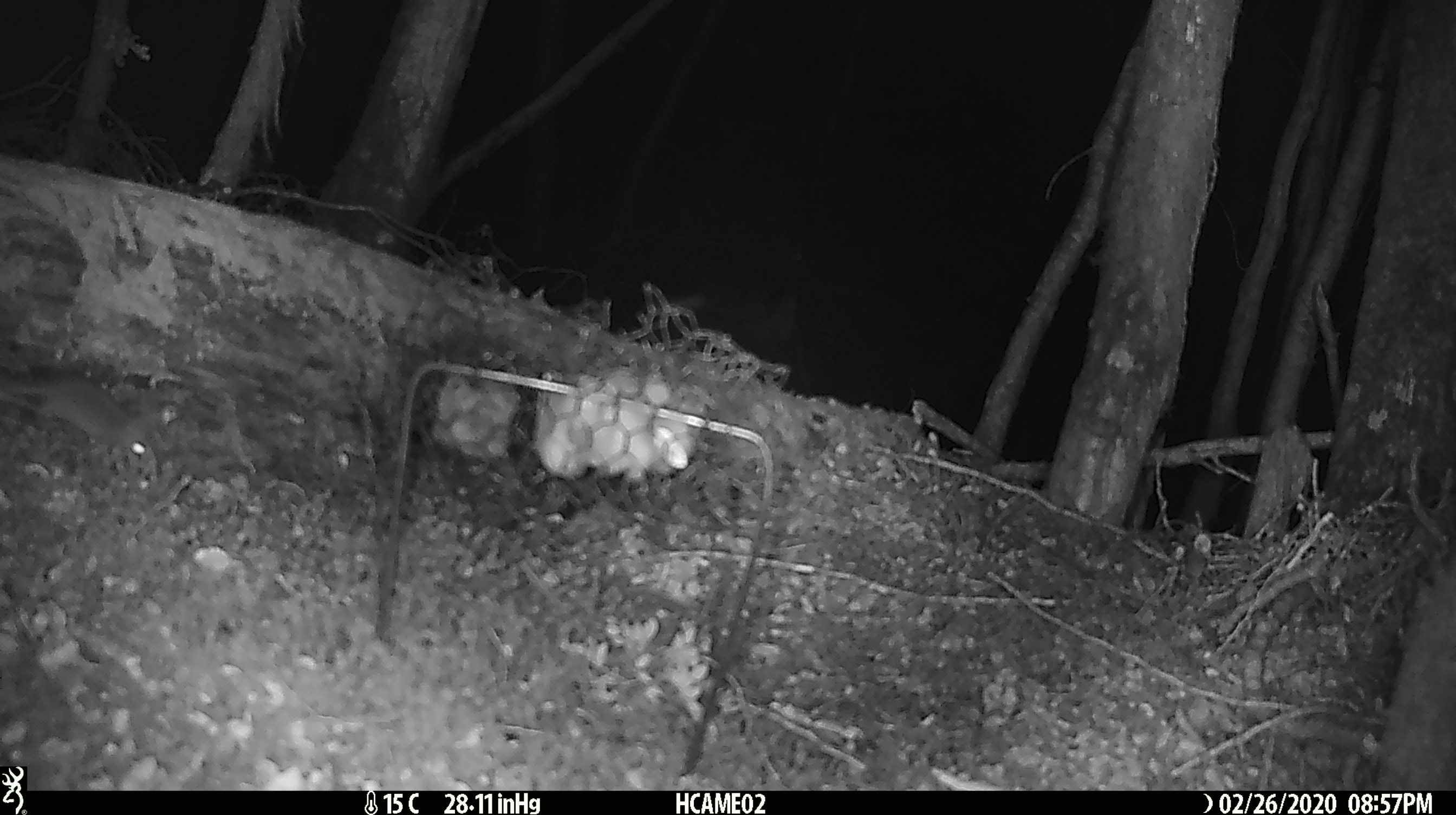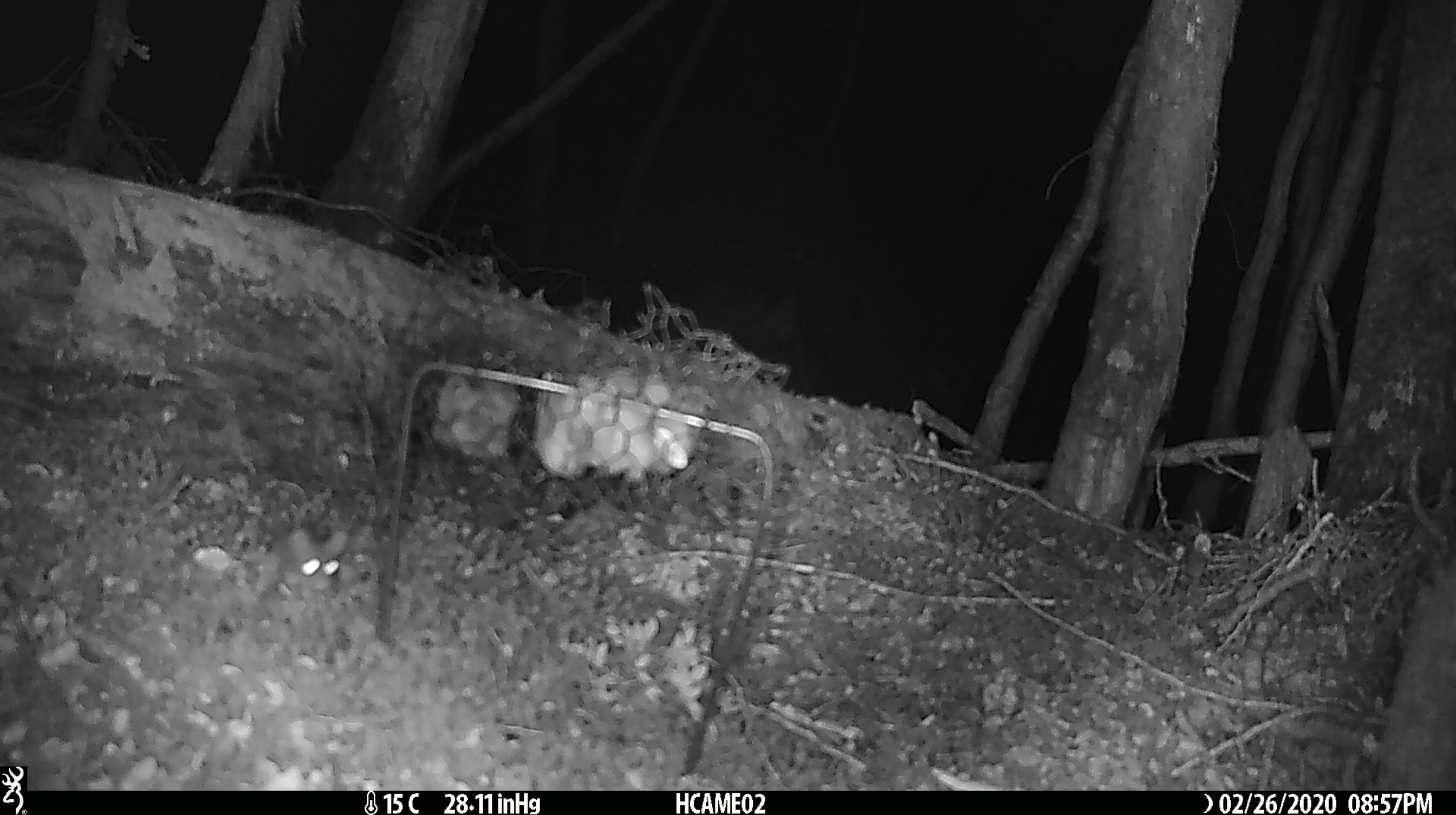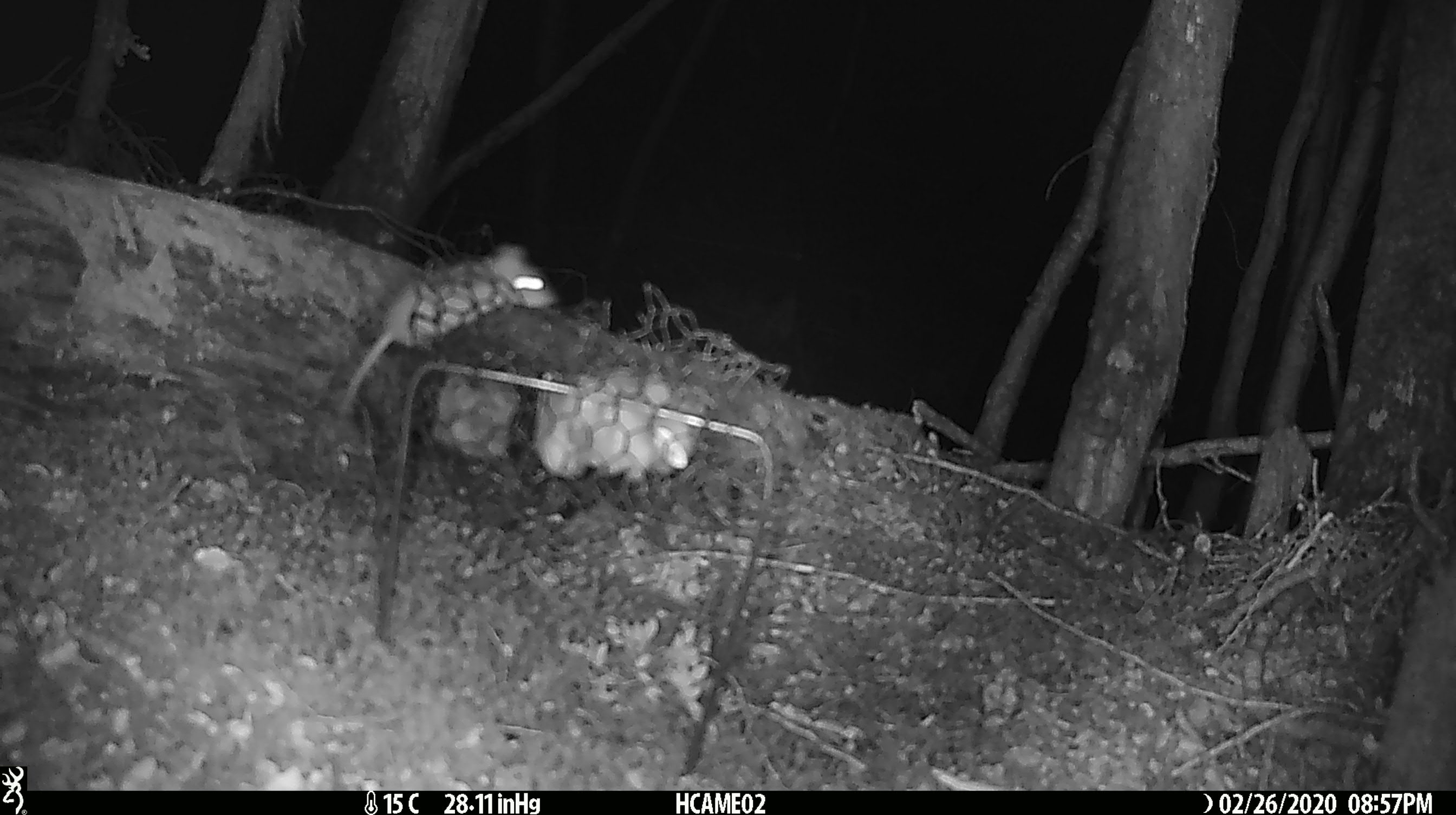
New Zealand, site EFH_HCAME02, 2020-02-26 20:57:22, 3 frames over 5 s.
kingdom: Animalia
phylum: Chordata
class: Mammalia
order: Rodentia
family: Muridae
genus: Mus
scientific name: Mus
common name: mouse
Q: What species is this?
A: Mouse (Mus).